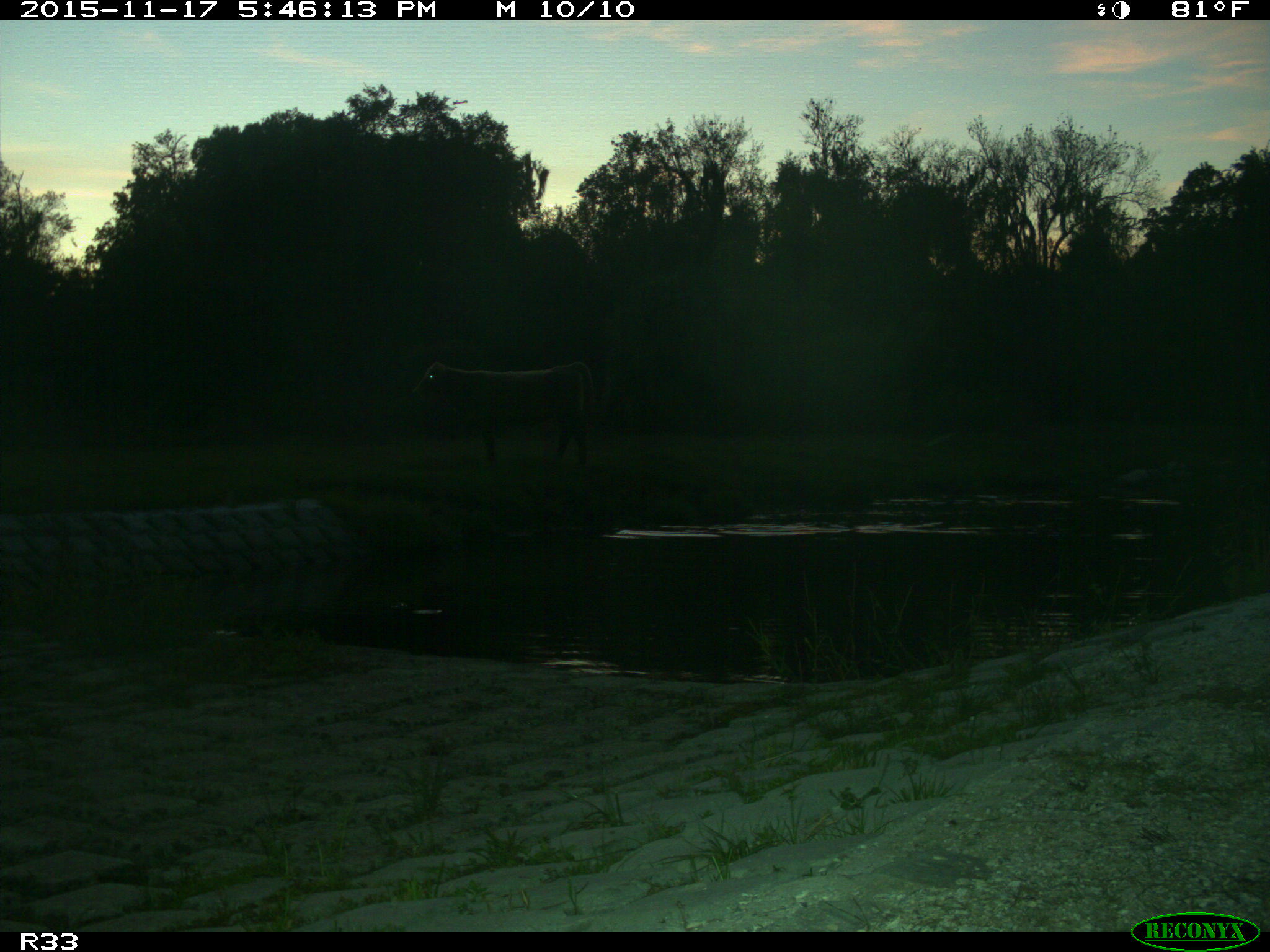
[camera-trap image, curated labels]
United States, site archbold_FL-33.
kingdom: Animalia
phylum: Chordata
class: Mammalia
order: Artiodactyla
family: Bovidae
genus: Bos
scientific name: Bos taurus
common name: domestic cow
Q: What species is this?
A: Bos taurus (domestic cow).